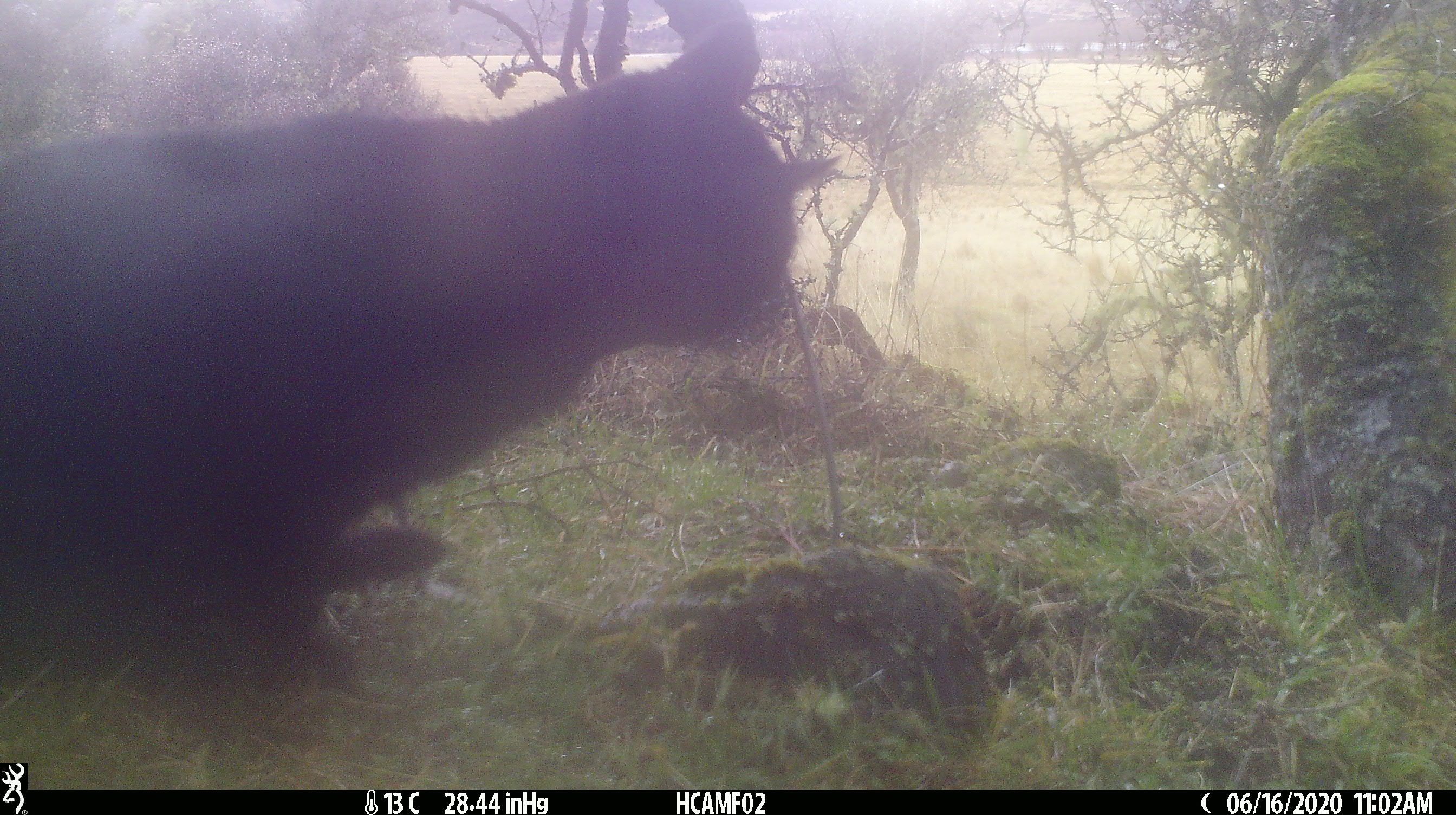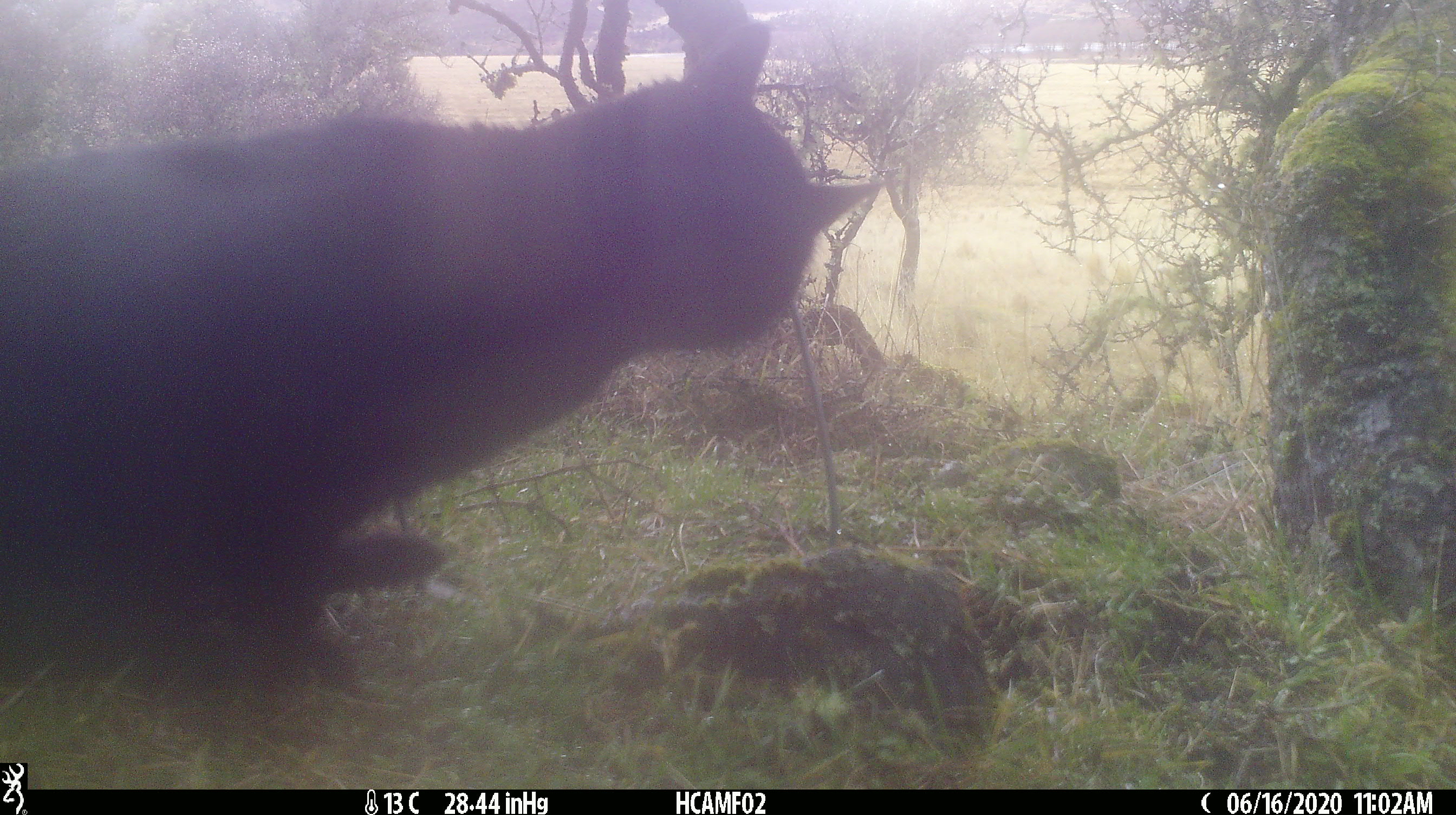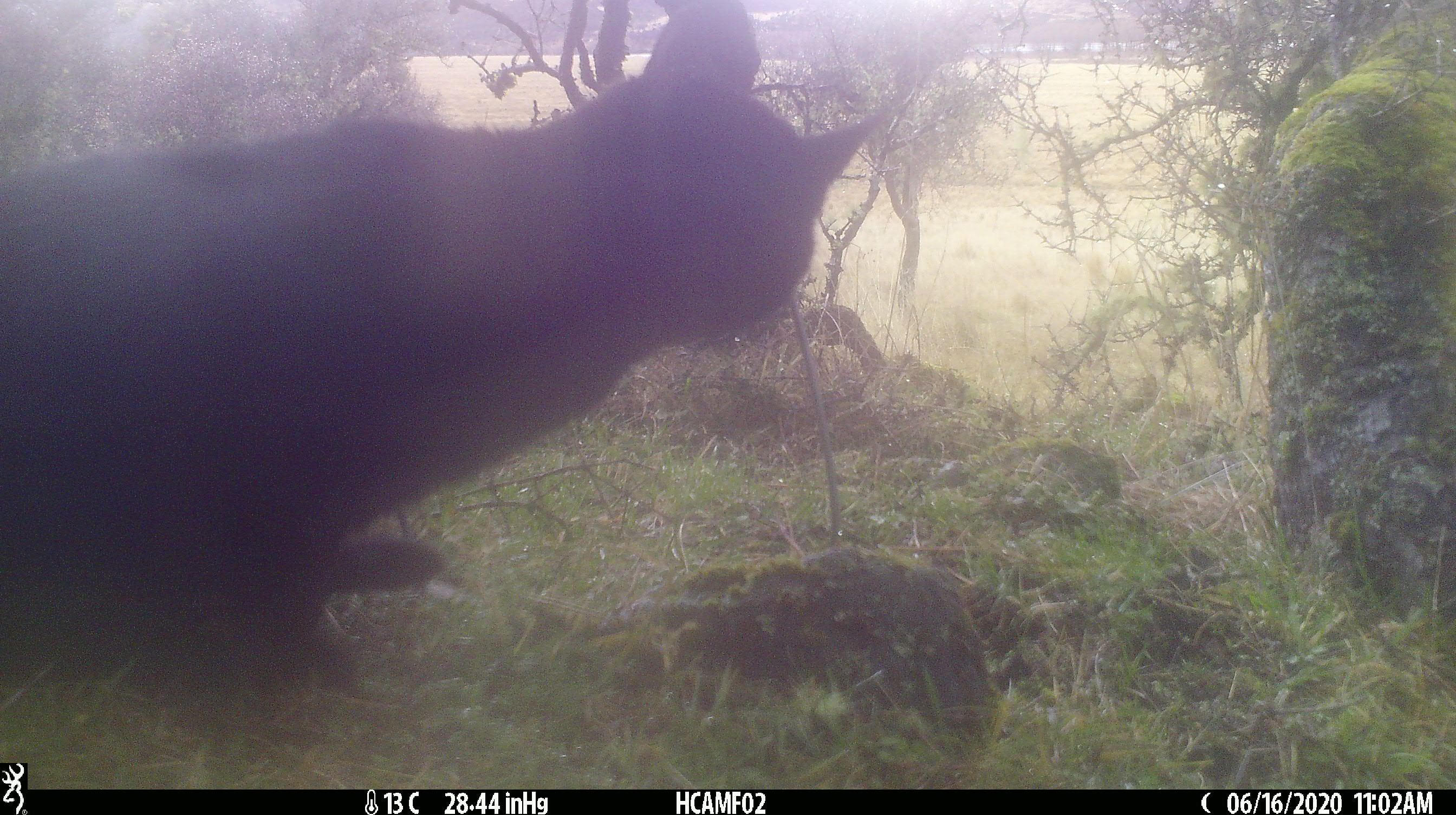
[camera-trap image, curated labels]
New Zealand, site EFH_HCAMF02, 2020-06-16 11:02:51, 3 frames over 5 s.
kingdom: Animalia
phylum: Chordata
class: Mammalia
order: Carnivora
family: Felidae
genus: Felis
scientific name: Felis catus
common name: domestic cat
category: cat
Cat (domestic cat) (Felis catus).